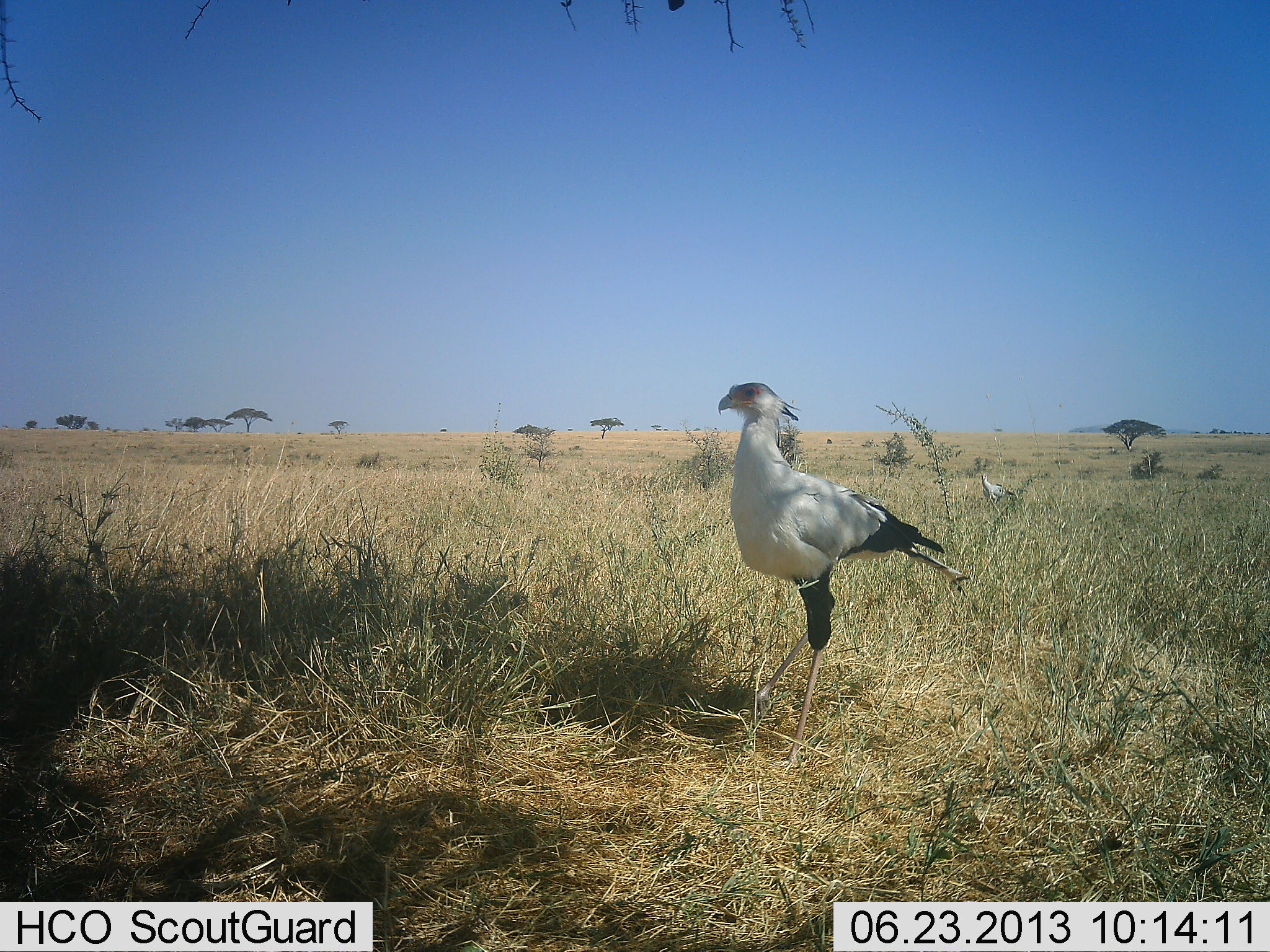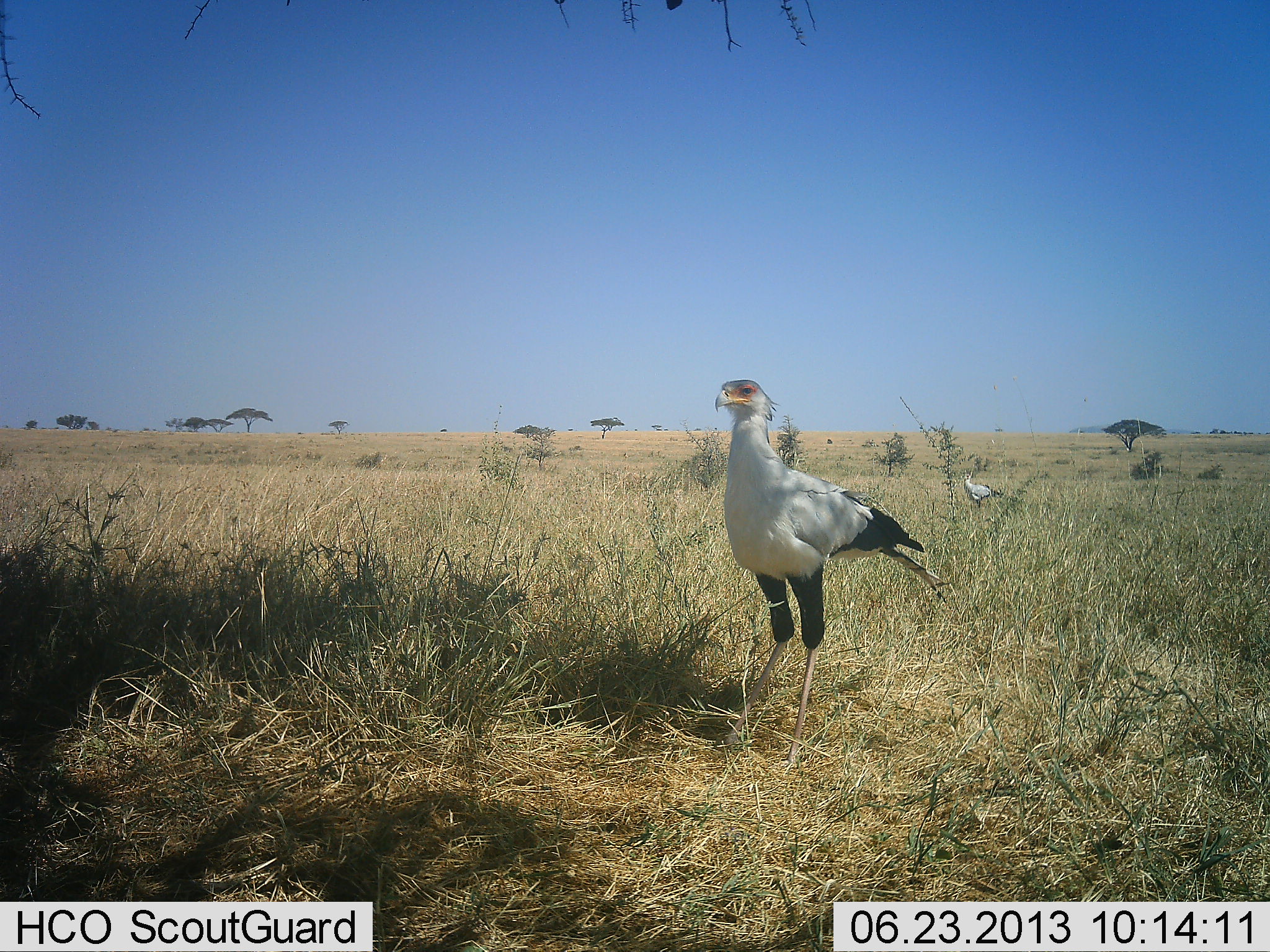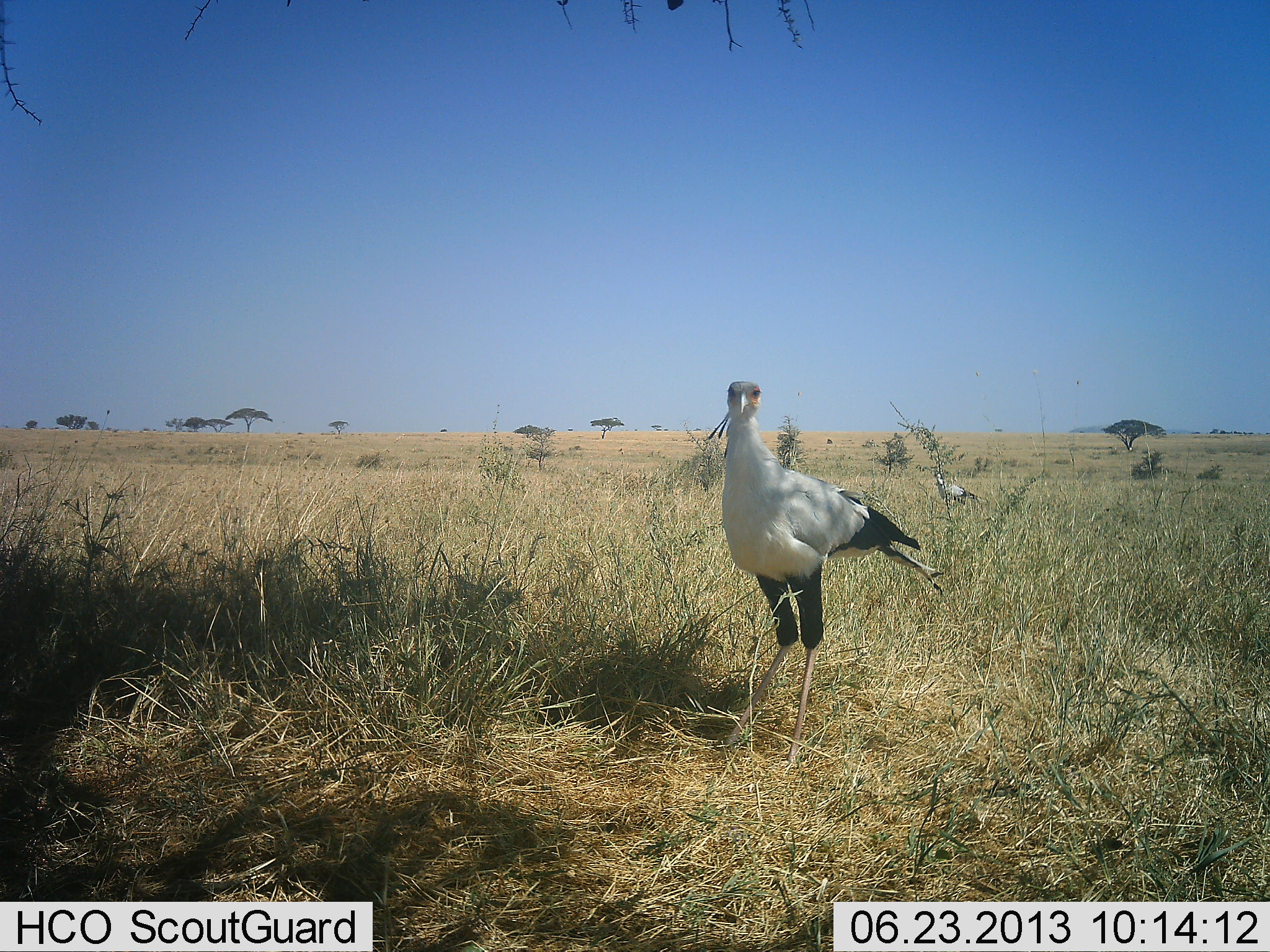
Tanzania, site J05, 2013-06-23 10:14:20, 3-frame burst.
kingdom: Animalia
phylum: Chordata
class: Aves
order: Accipitriformes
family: Sagittariidae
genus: Sagittarius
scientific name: Sagittarius serpentarius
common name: secretary bird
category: secretarybird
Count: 2.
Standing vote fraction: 90%.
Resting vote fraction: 0%.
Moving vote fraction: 50%.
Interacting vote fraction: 0%.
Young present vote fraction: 0%.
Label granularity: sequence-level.